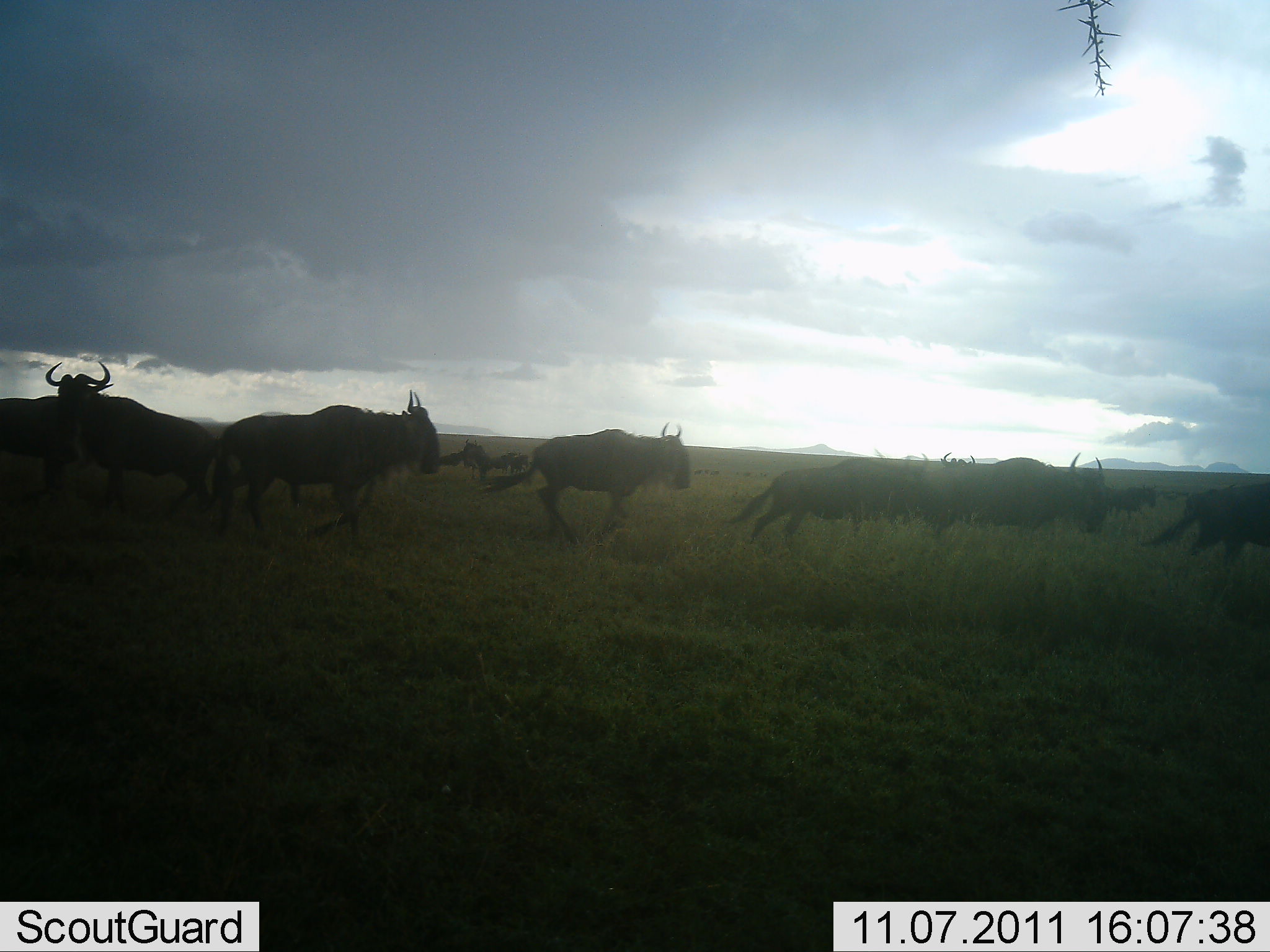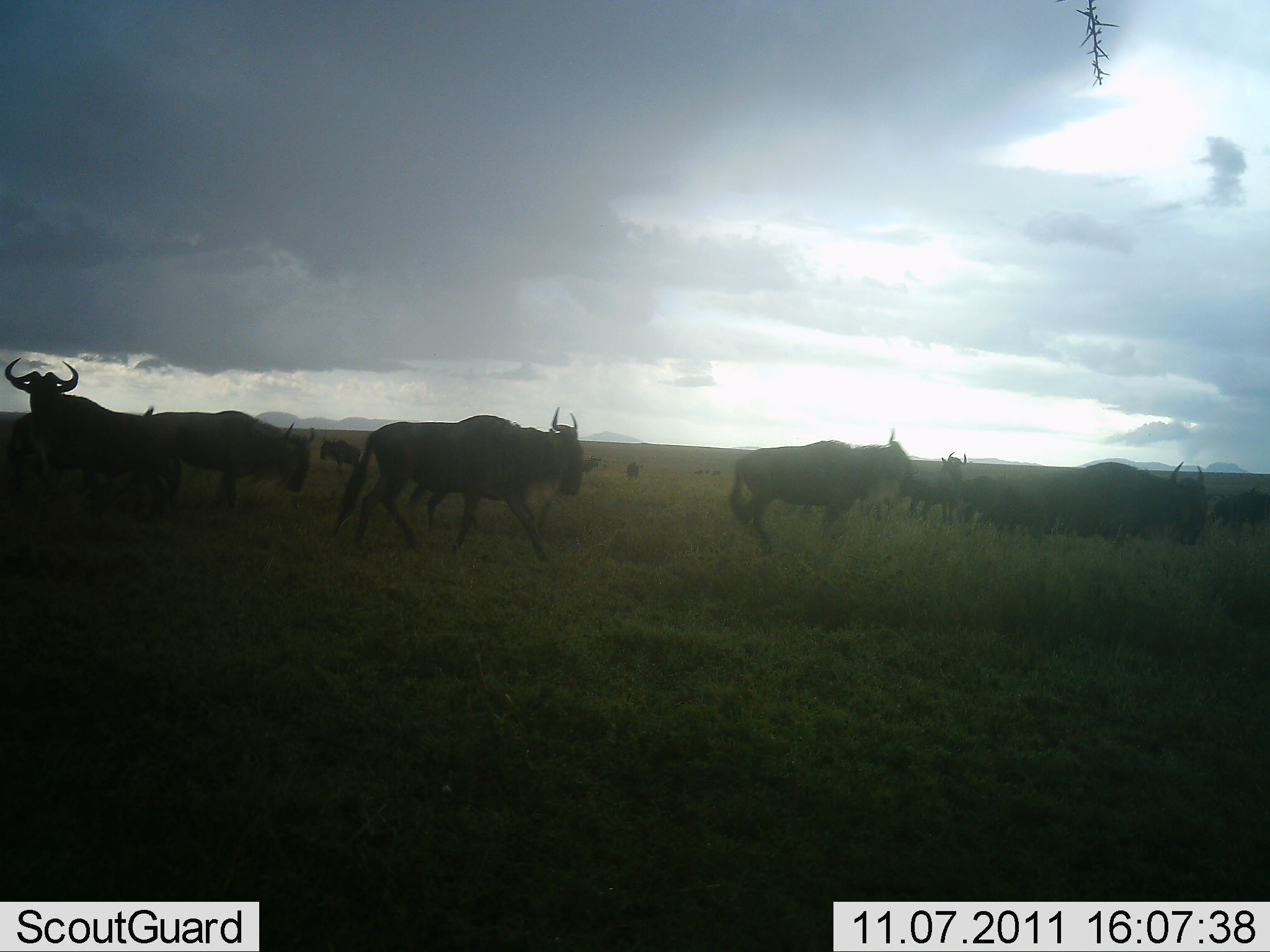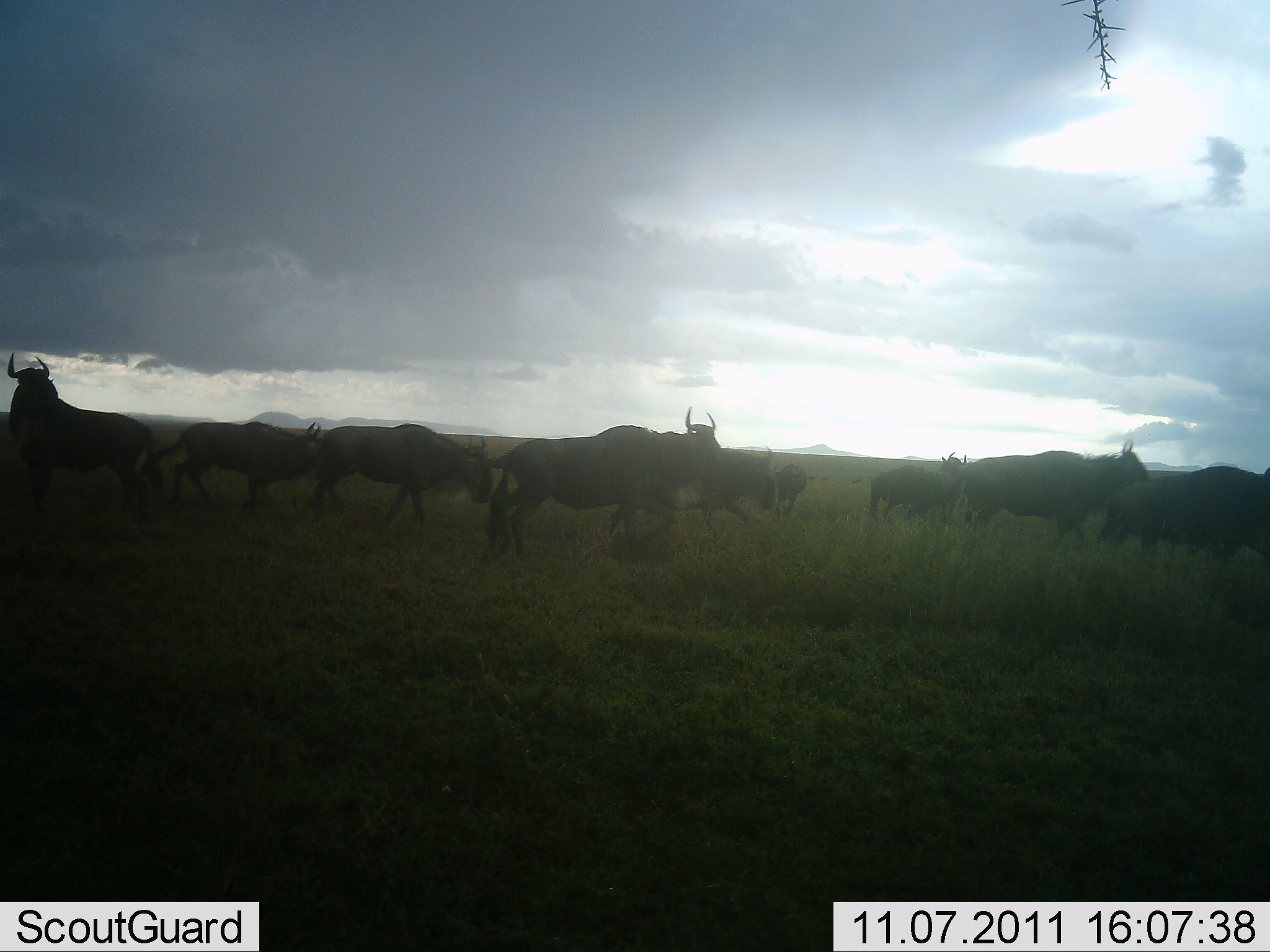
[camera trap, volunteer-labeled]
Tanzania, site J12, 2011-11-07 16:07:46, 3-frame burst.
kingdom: Animalia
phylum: Chordata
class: Mammalia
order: Artiodactyla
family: Bovidae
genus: Connochaetes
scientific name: Connochaetes taurinus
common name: blue wildebeest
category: wildebeest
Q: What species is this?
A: Wildebeest (blue wildebeest) (Connochaetes taurinus).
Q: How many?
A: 11-50.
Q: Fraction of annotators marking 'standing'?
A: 8%.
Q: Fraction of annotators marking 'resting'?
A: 0%.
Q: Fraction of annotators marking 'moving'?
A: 100%.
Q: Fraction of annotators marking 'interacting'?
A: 0%.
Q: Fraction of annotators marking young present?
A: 0%.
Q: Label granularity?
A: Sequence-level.